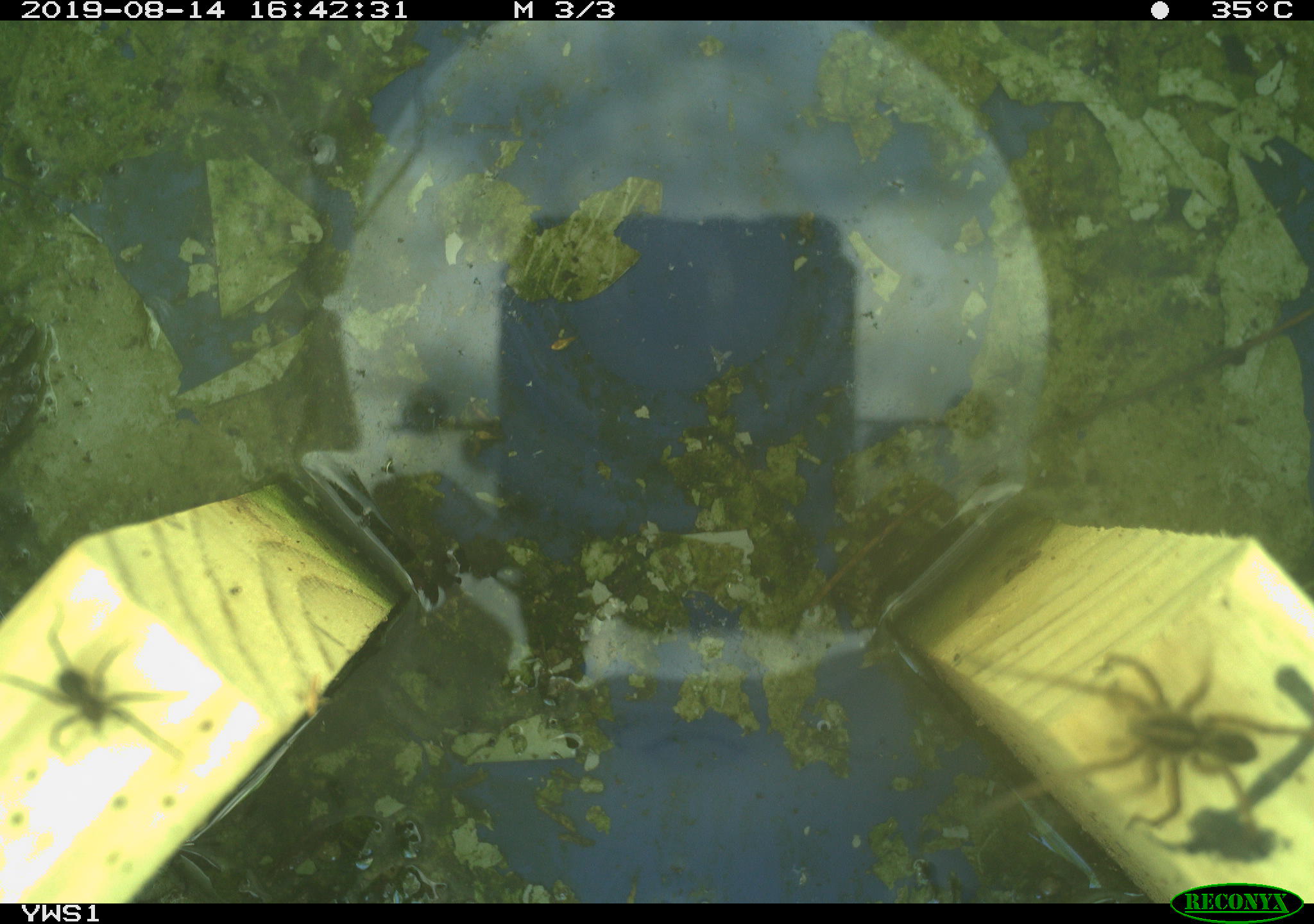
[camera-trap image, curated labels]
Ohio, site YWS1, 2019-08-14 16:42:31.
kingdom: Animalia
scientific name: Animalia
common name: animal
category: invertebrate